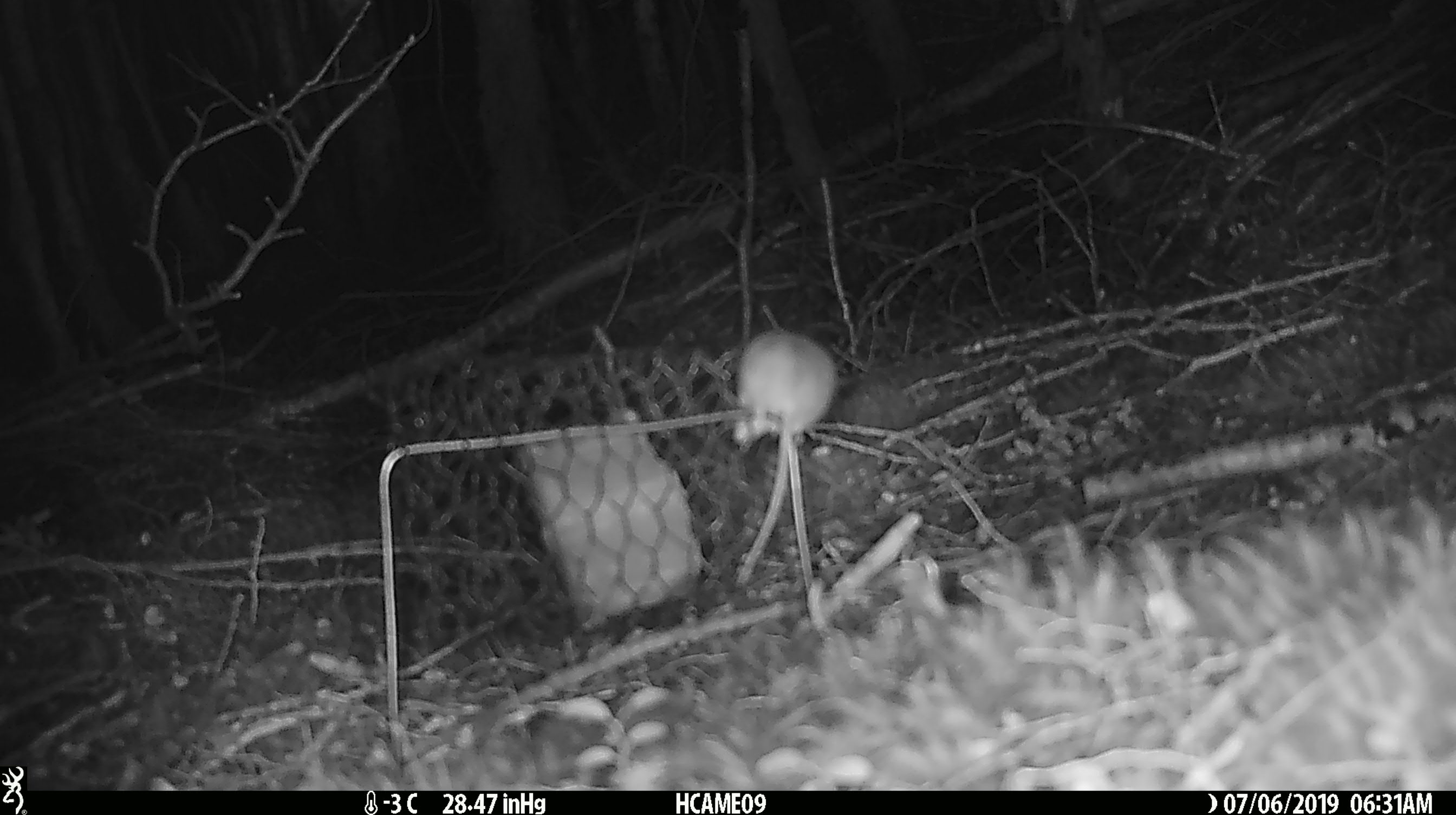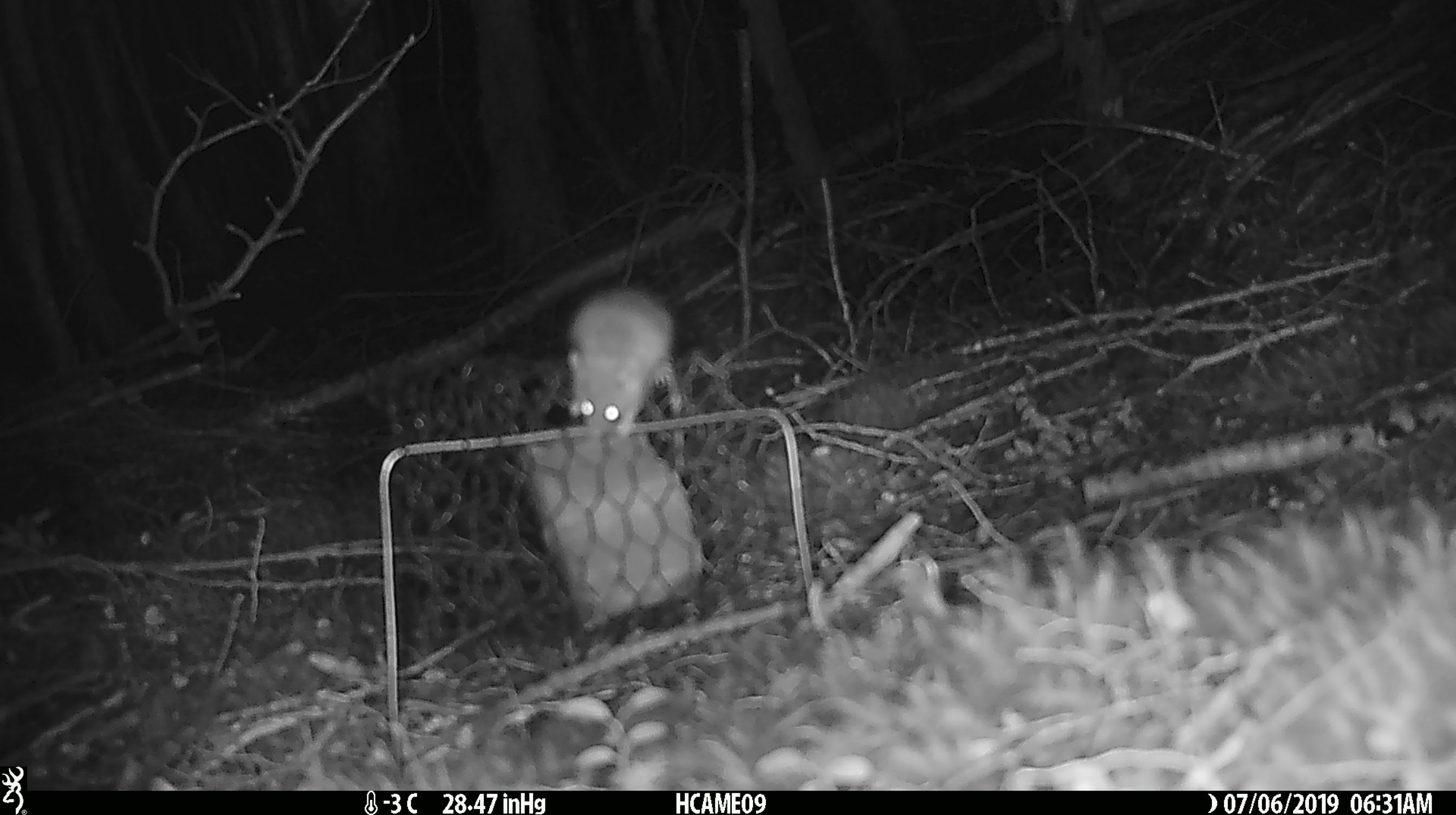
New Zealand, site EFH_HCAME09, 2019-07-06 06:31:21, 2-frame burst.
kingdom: Animalia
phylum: Chordata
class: Mammalia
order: Rodentia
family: Muridae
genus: Mus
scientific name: Mus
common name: mouse